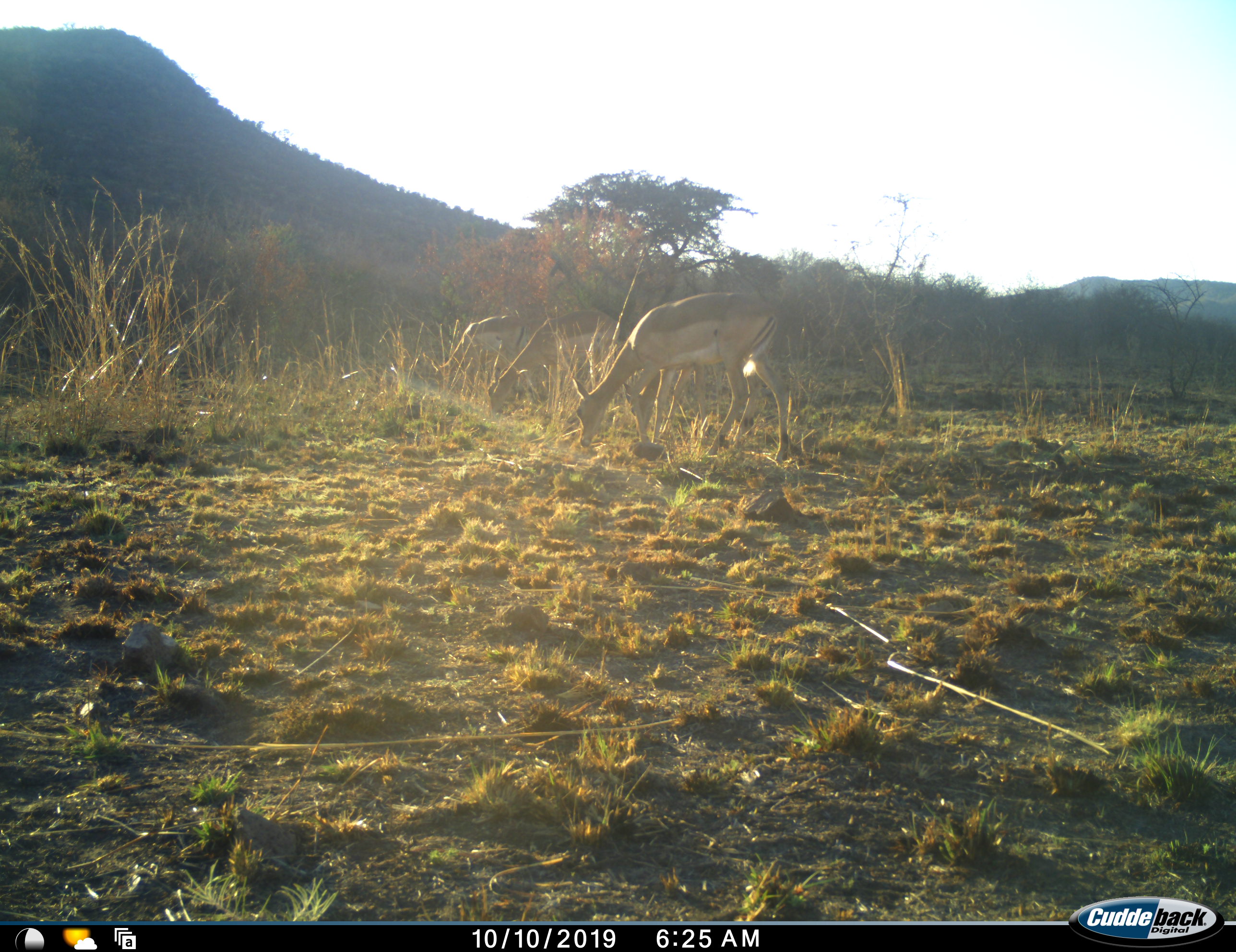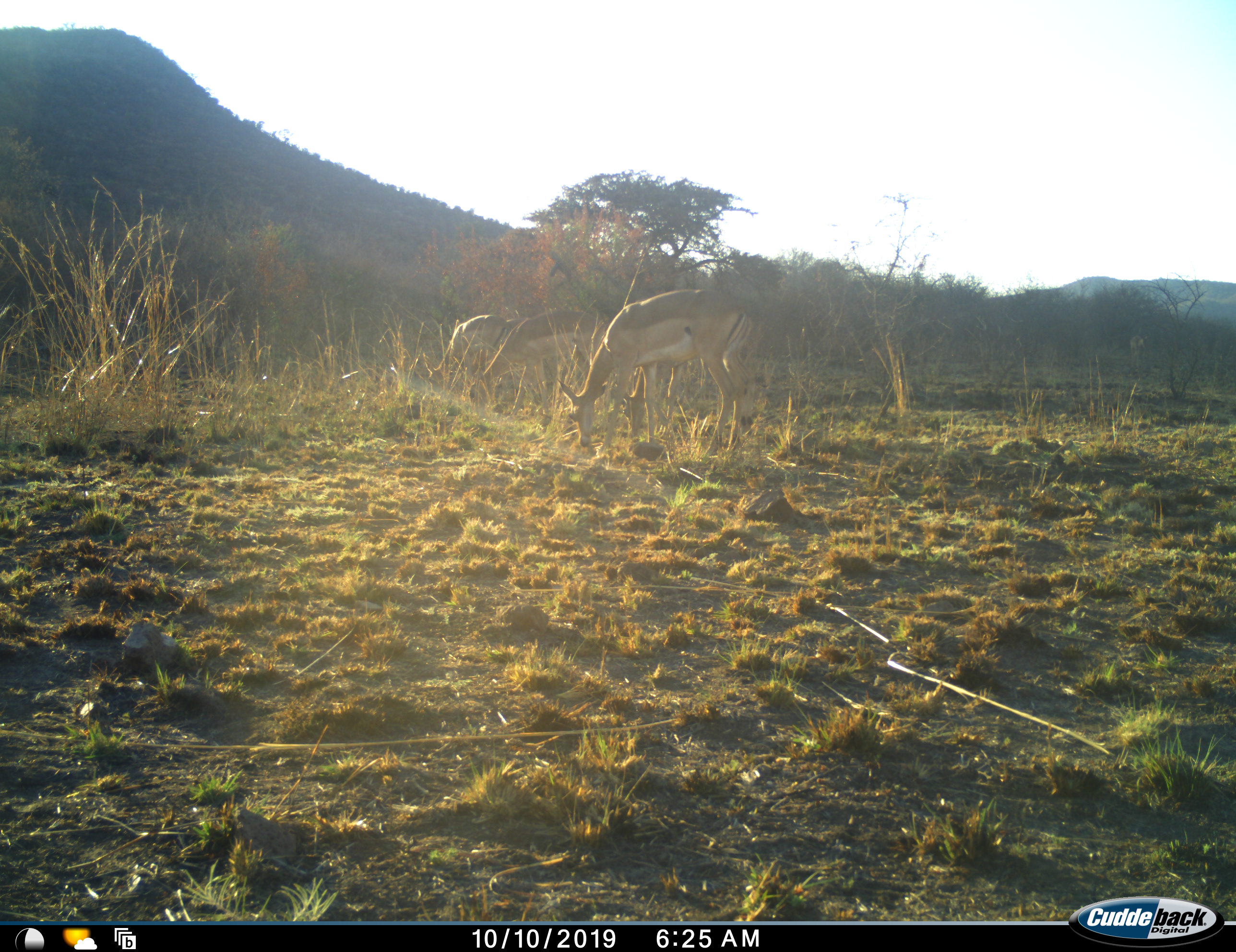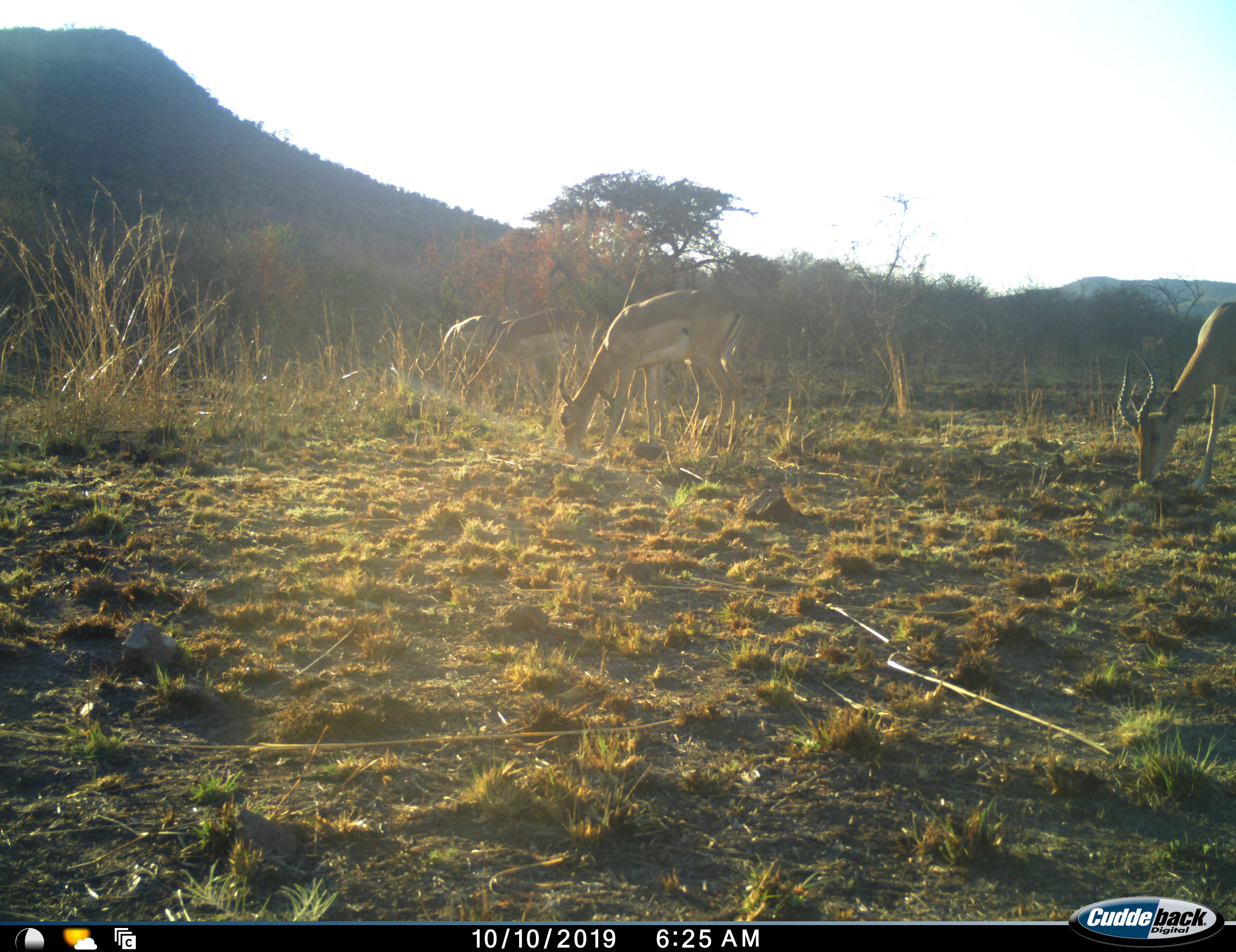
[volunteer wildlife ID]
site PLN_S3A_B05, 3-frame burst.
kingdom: Animalia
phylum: Chordata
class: Mammalia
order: Artiodactyla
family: Bovidae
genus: Aepyceros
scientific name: Aepyceros melampus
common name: impala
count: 3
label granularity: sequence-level